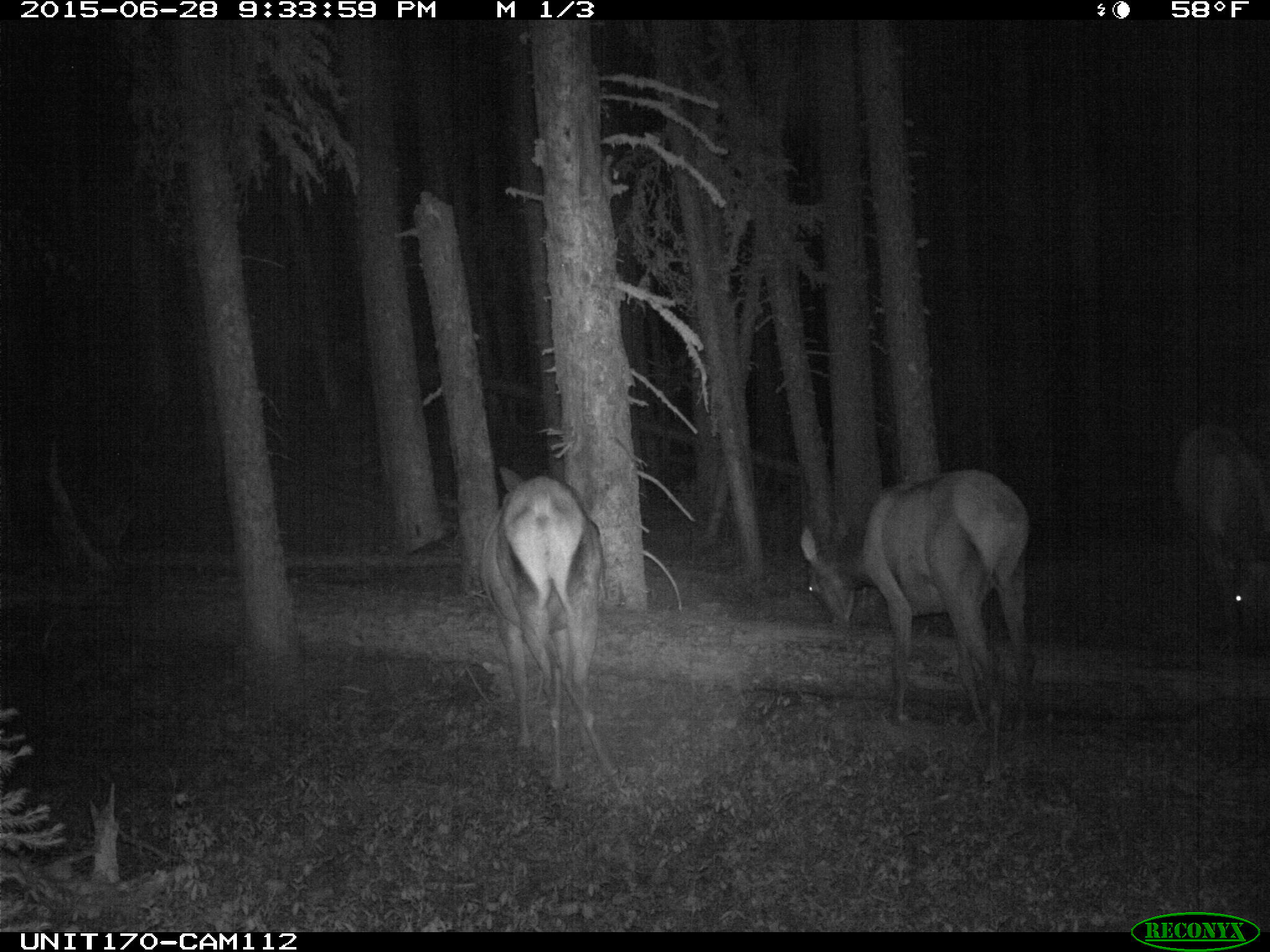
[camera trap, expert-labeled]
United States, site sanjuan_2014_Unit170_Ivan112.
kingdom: Animalia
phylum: Chordata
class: Mammalia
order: Artiodactyla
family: Cervidae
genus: Cervus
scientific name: Cervus elaphus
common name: red deer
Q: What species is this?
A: Cervus elaphus (red deer).